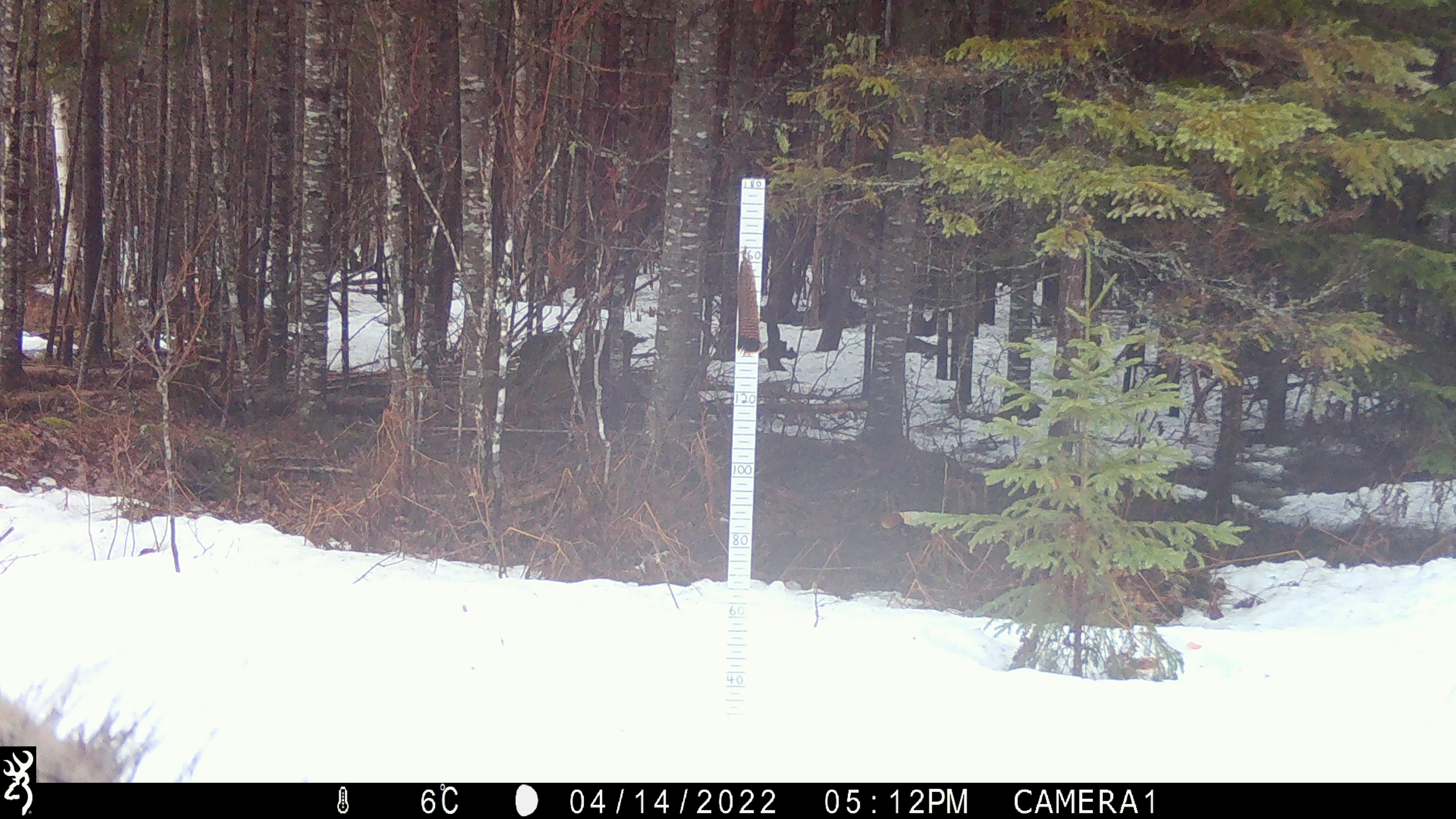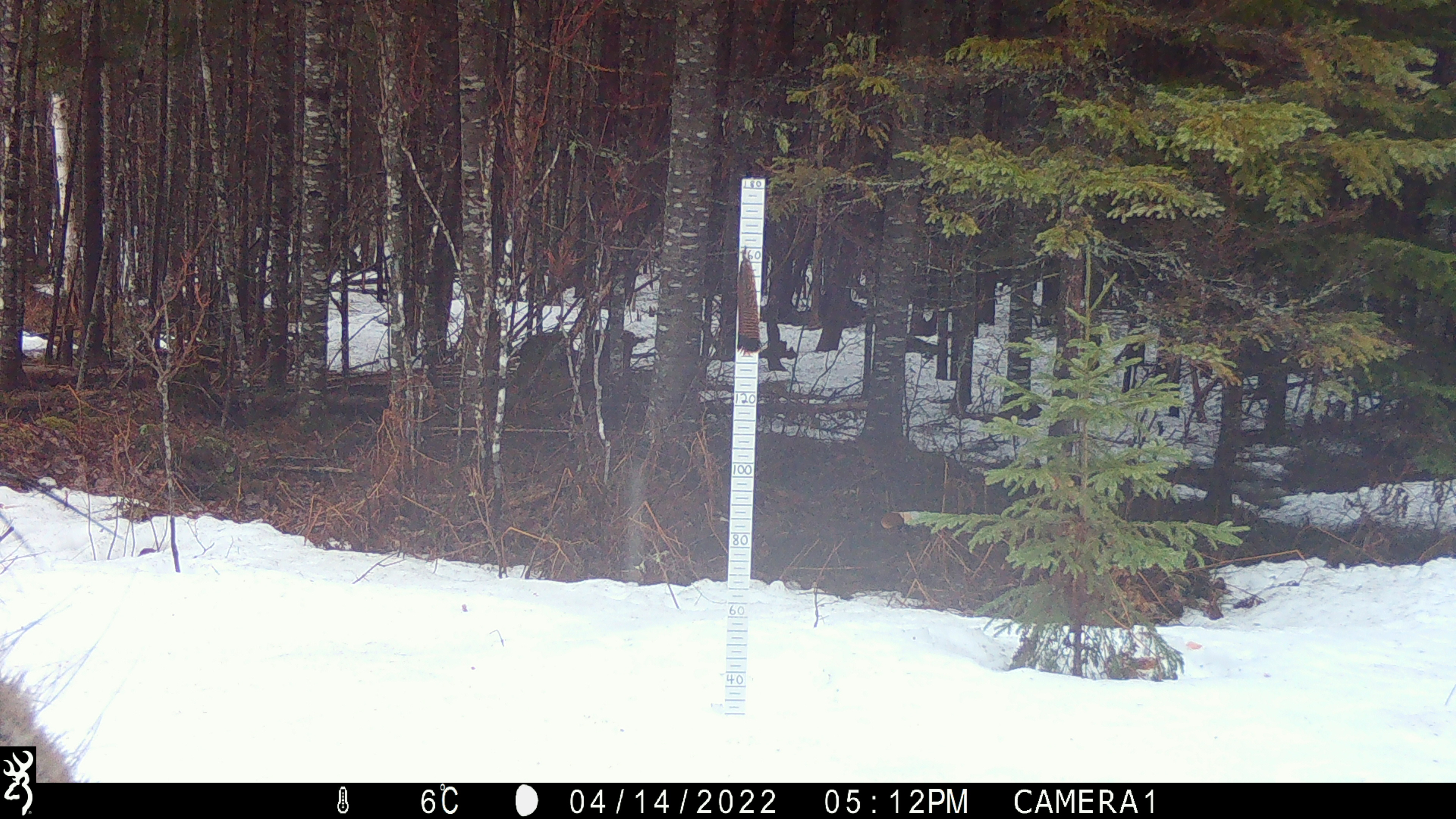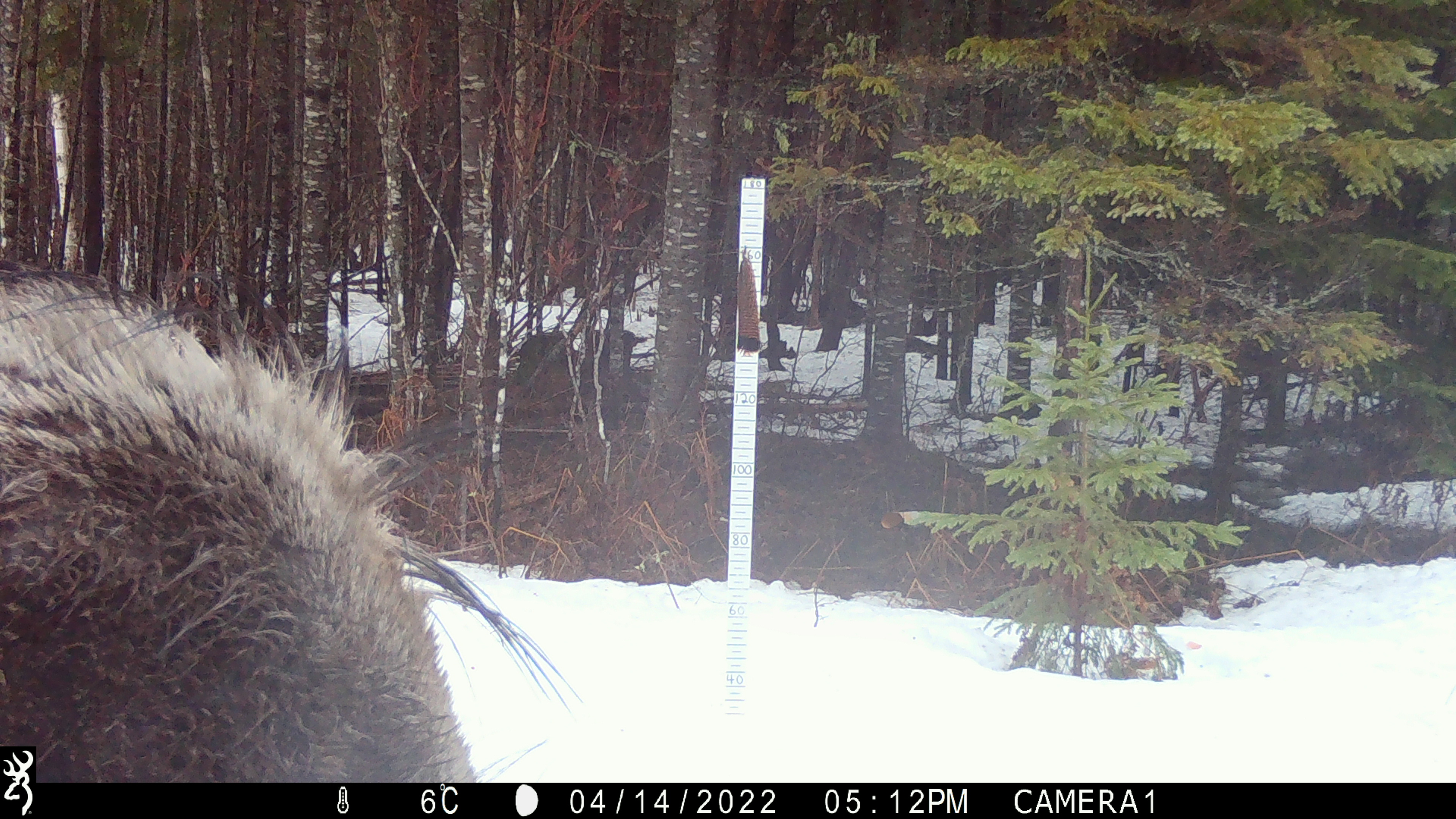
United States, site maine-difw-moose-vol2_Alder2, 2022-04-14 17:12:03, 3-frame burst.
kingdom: Animalia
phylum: Chordata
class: Mammalia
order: Artiodactyla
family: Cervidae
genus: Alces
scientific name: Alces alces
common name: moose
Moose (Alces alces).